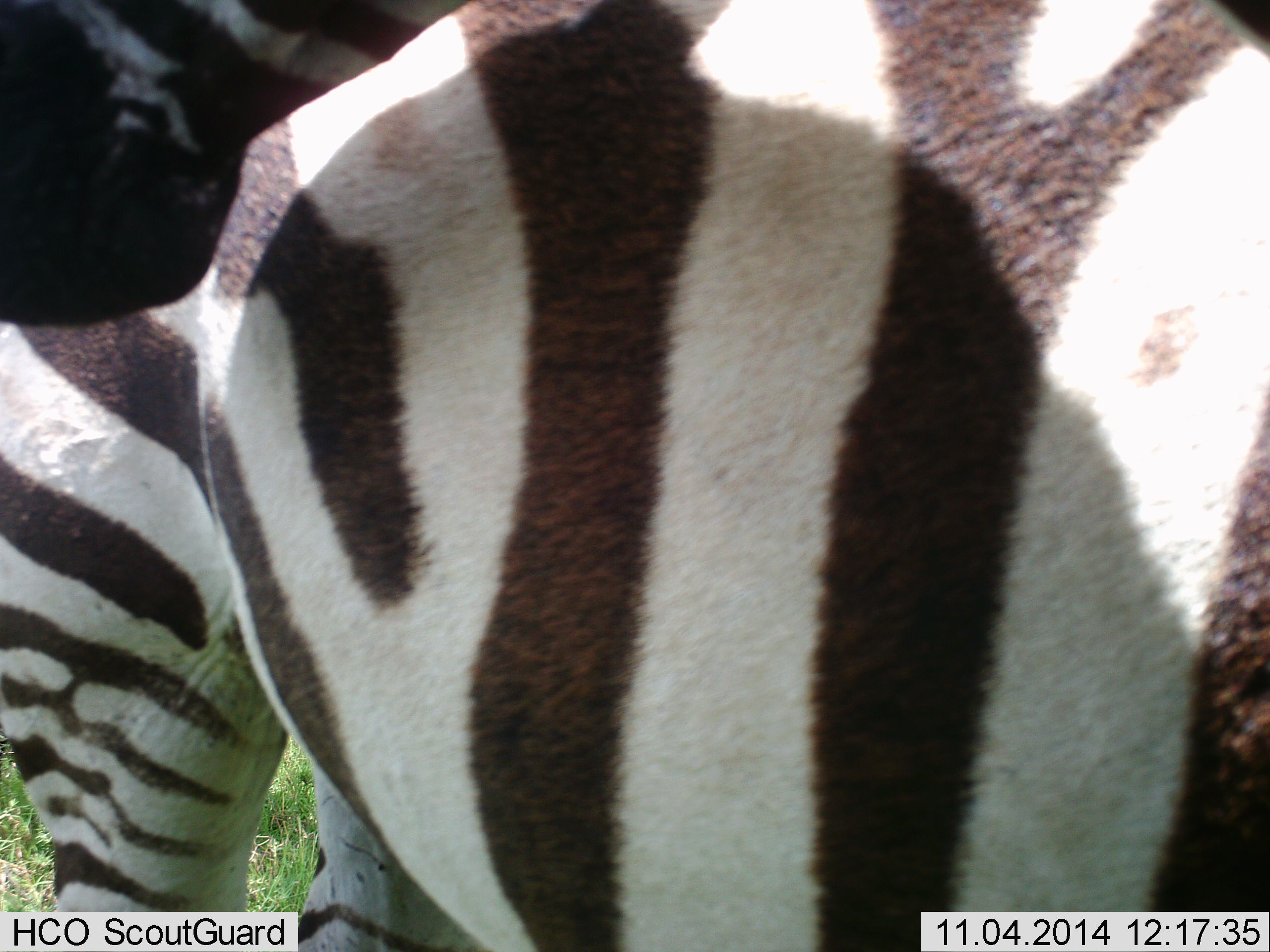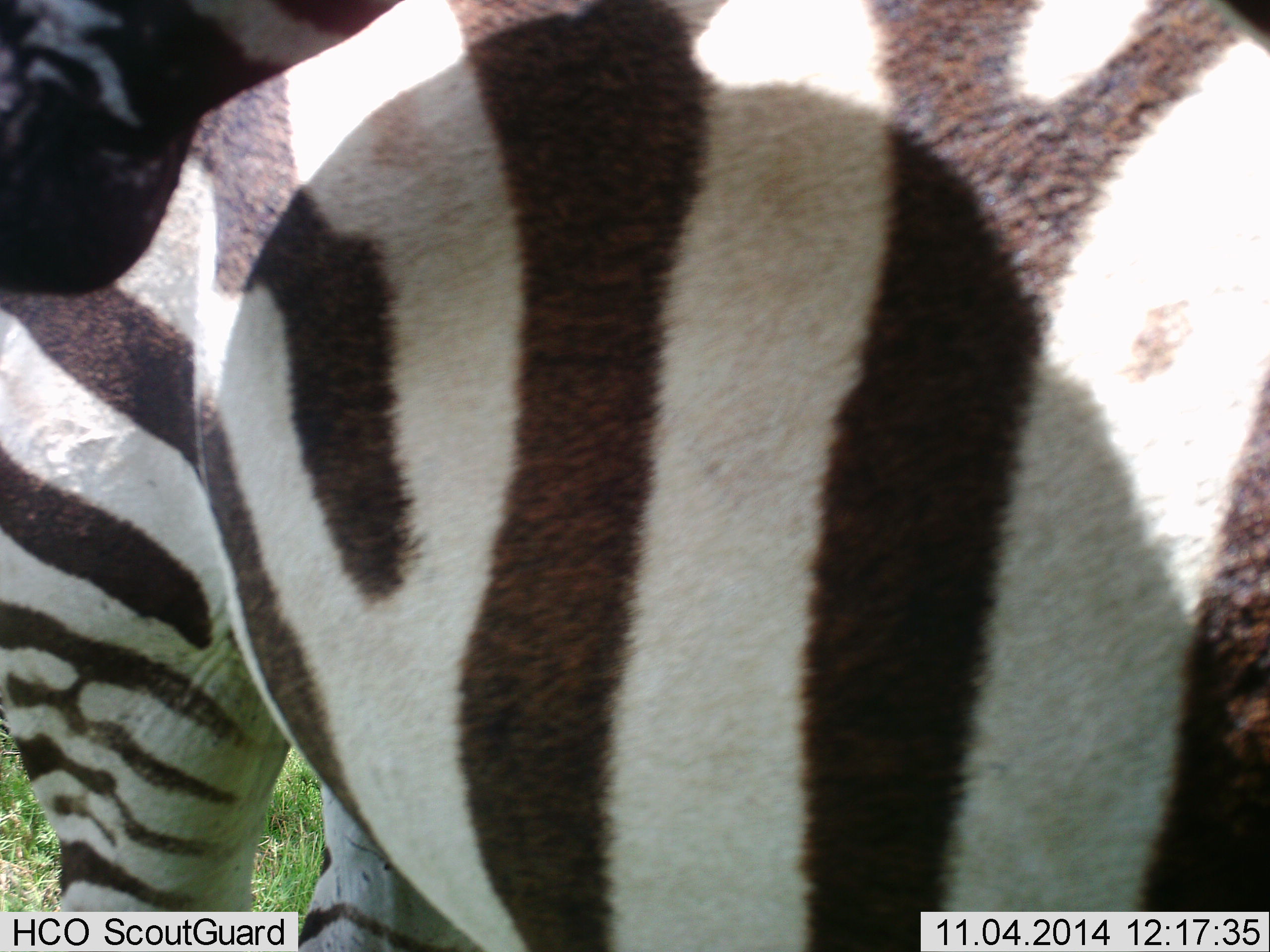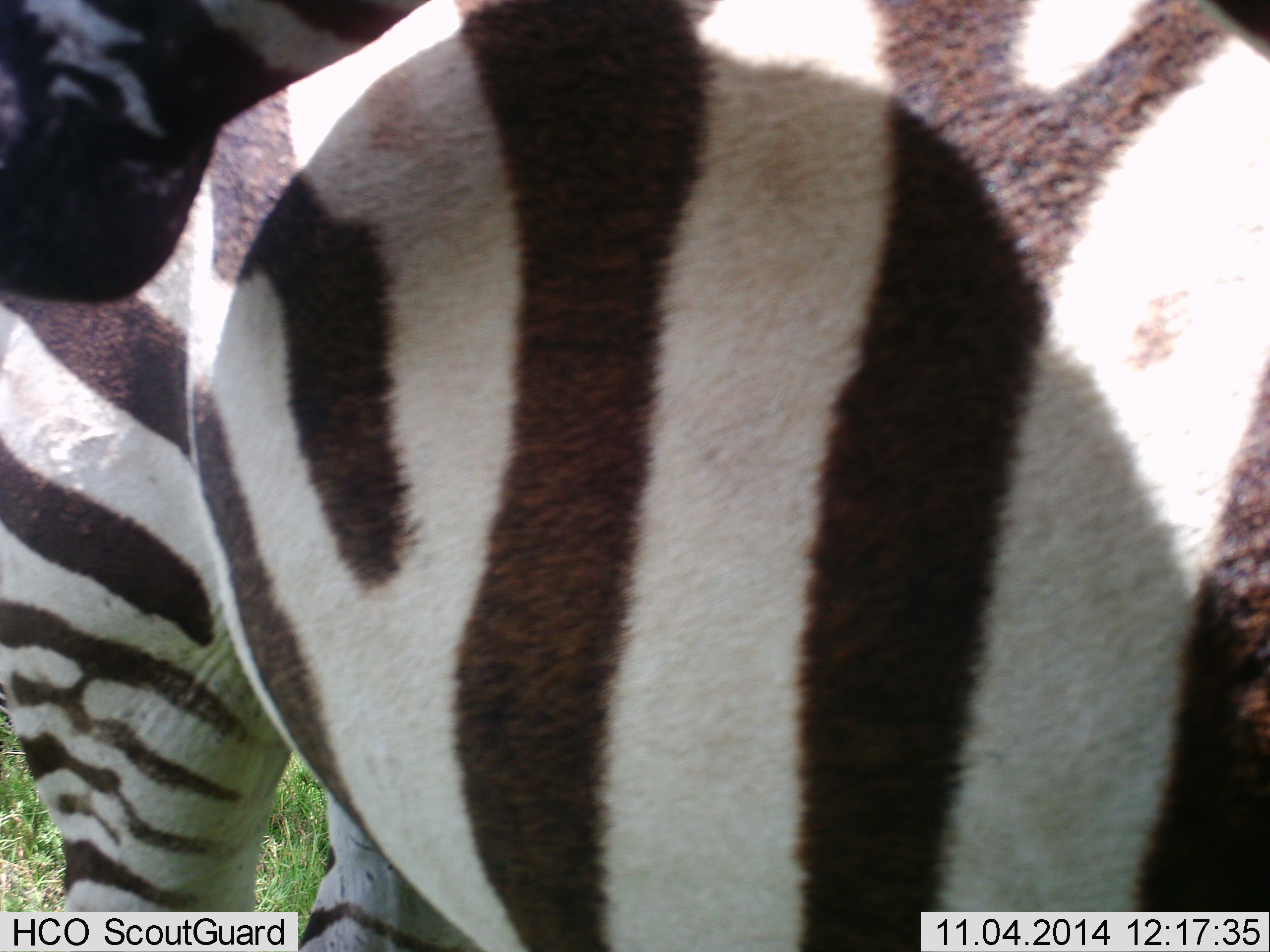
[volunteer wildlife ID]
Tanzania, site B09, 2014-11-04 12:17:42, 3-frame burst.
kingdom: Animalia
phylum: Chordata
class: Mammalia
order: Perissodactyla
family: Equidae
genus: Equus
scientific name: Equus quagga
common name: plains zebra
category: zebra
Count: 2.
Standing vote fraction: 100%.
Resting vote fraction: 0%.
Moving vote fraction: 0%.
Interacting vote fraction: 0%.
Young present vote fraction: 0%.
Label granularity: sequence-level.